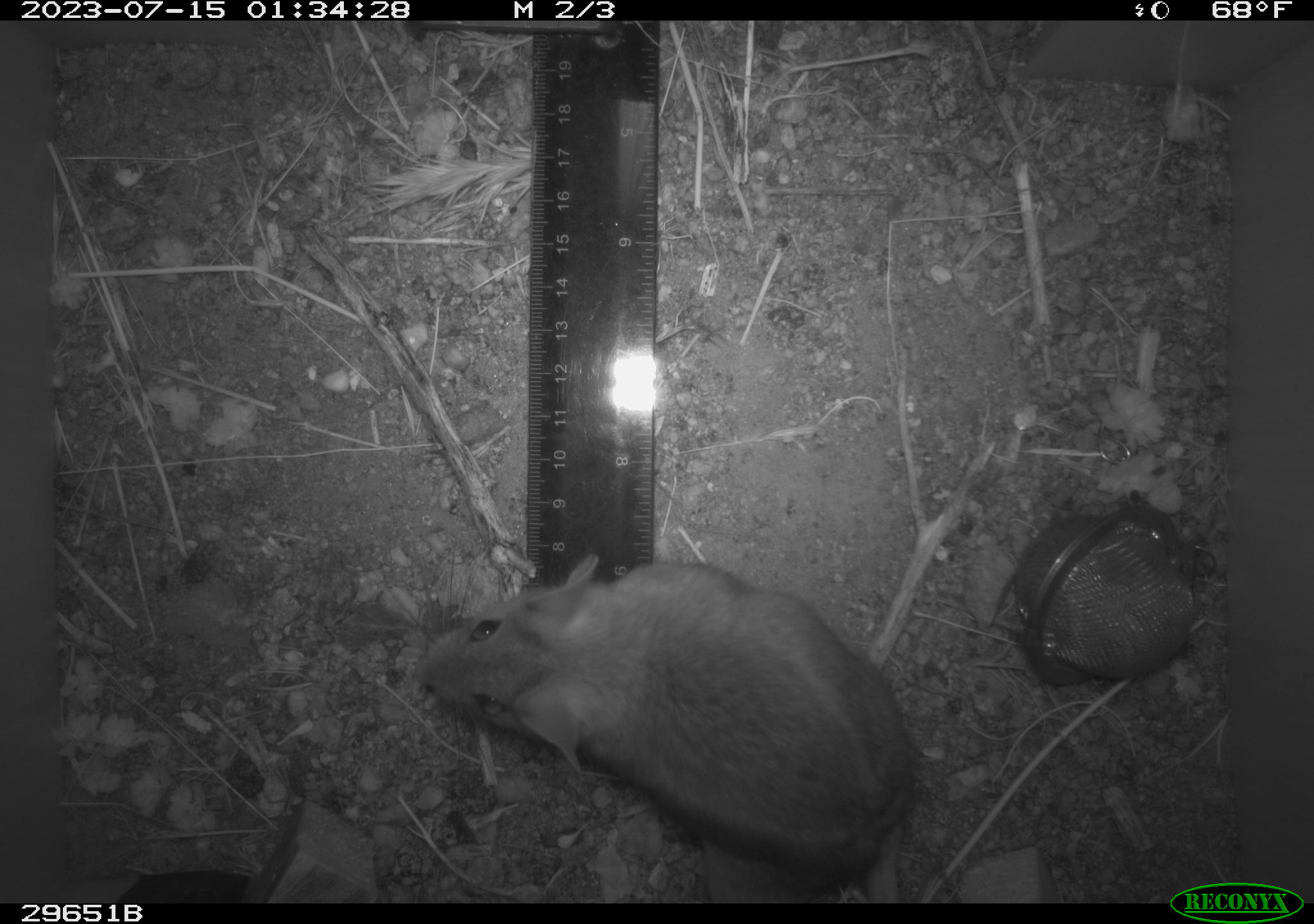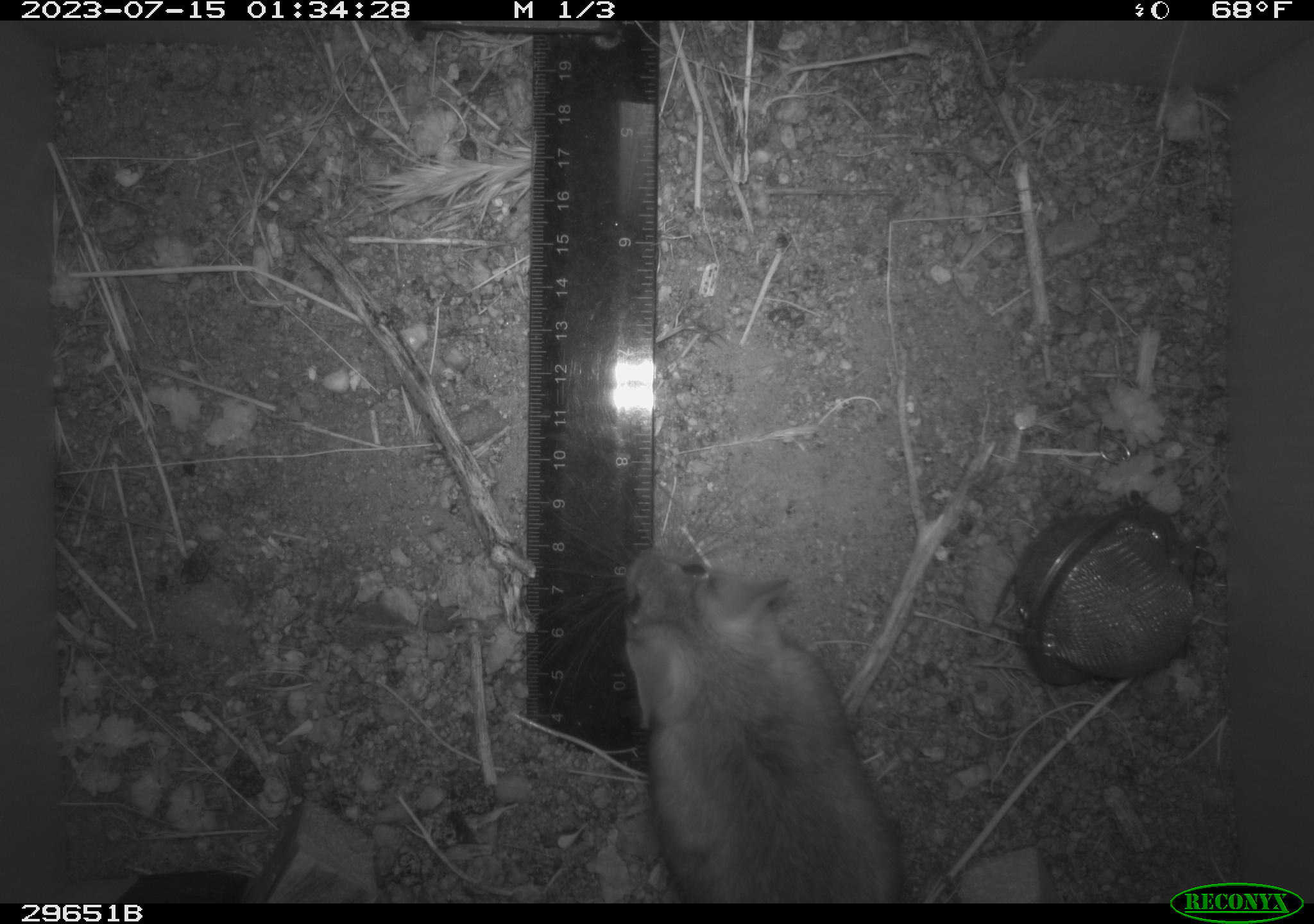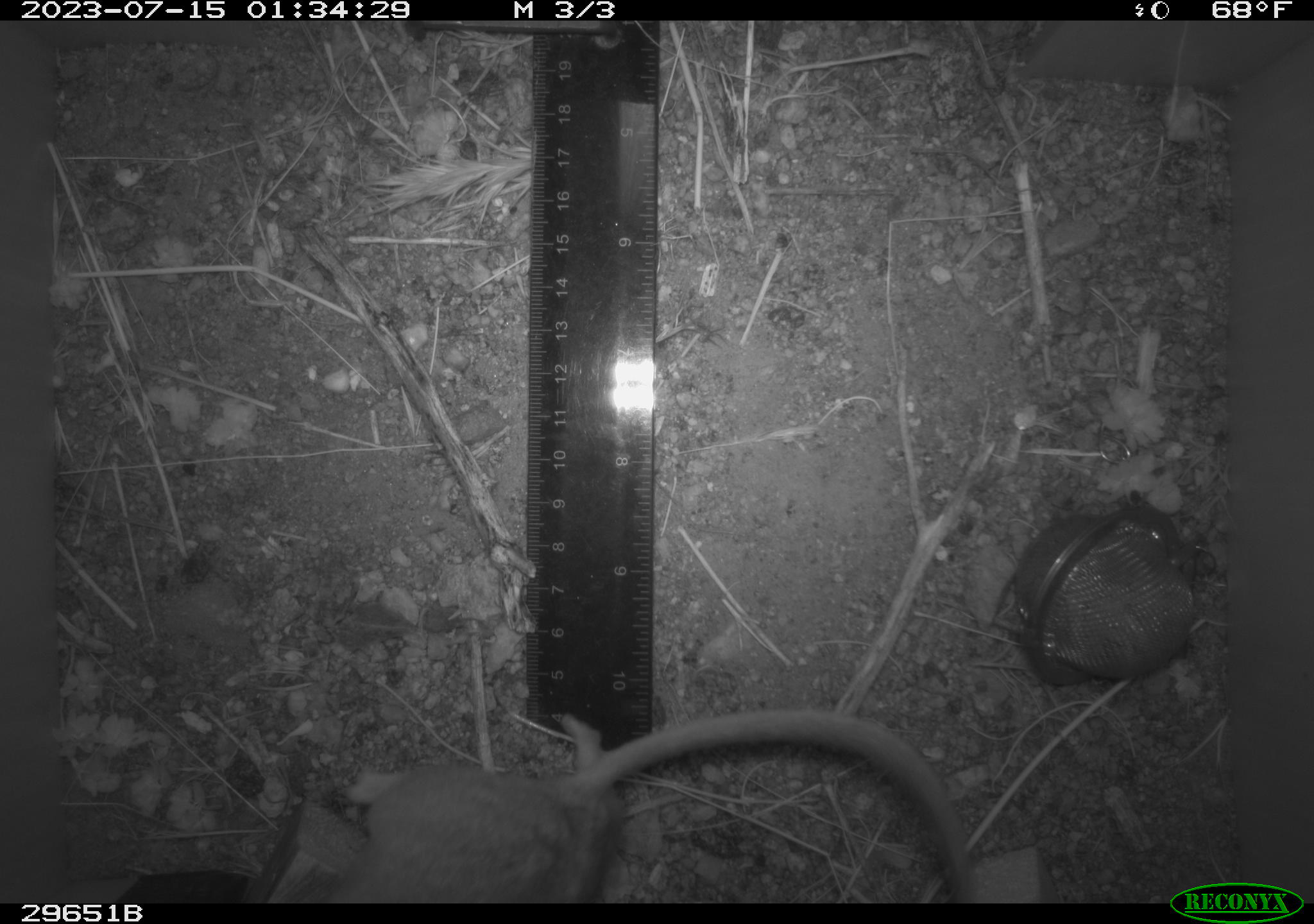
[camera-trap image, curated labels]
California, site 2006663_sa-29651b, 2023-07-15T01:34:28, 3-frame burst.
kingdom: Animalia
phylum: Chordata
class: Mammalia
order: Rodentia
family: Cricetidae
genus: Neotoma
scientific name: Neotoma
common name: pack rat or woodrat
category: neotoma species